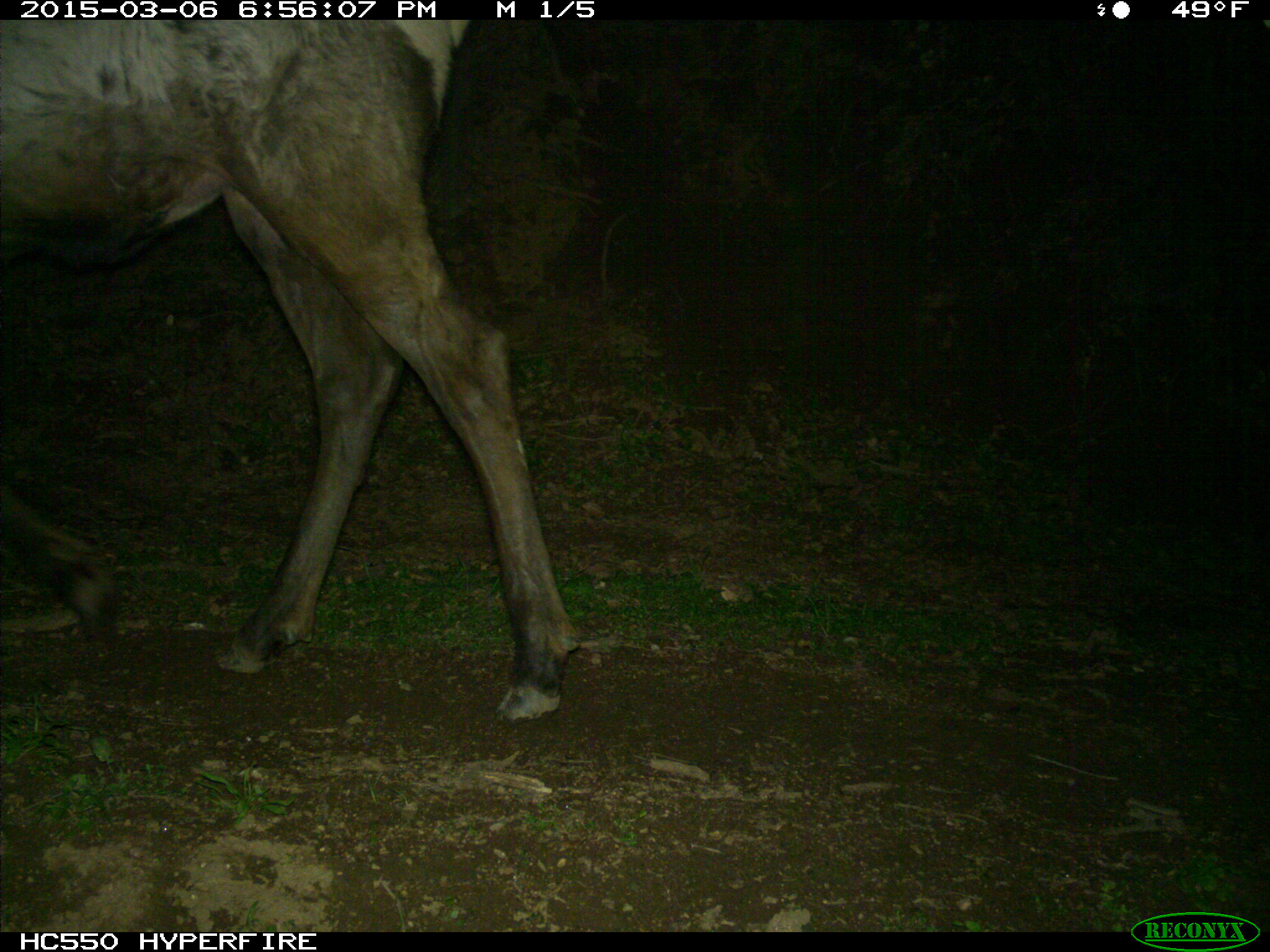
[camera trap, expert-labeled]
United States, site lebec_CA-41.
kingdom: Animalia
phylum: Chordata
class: Mammalia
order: Artiodactyla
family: Cervidae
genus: Cervus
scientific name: Cervus canadensis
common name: elk